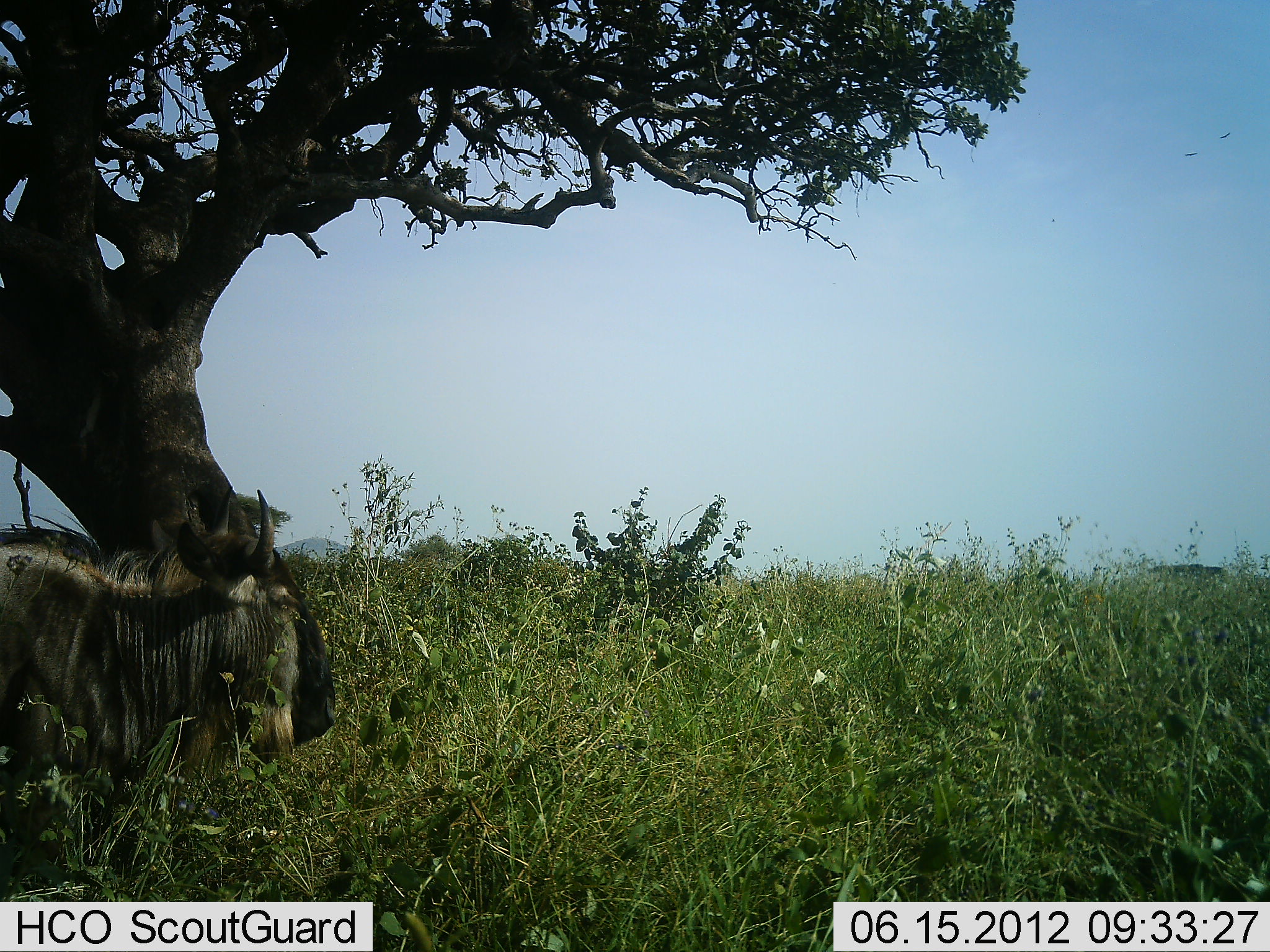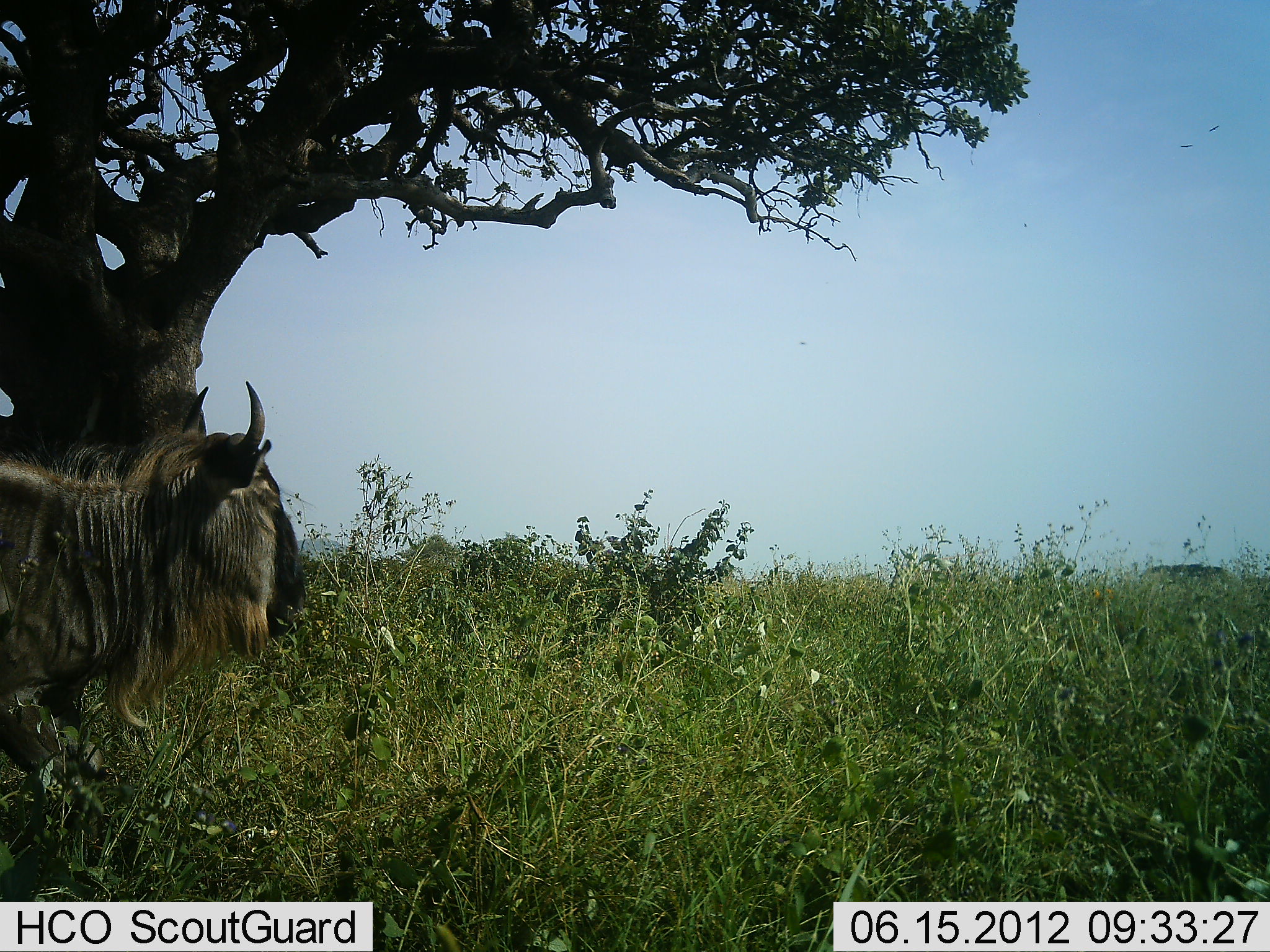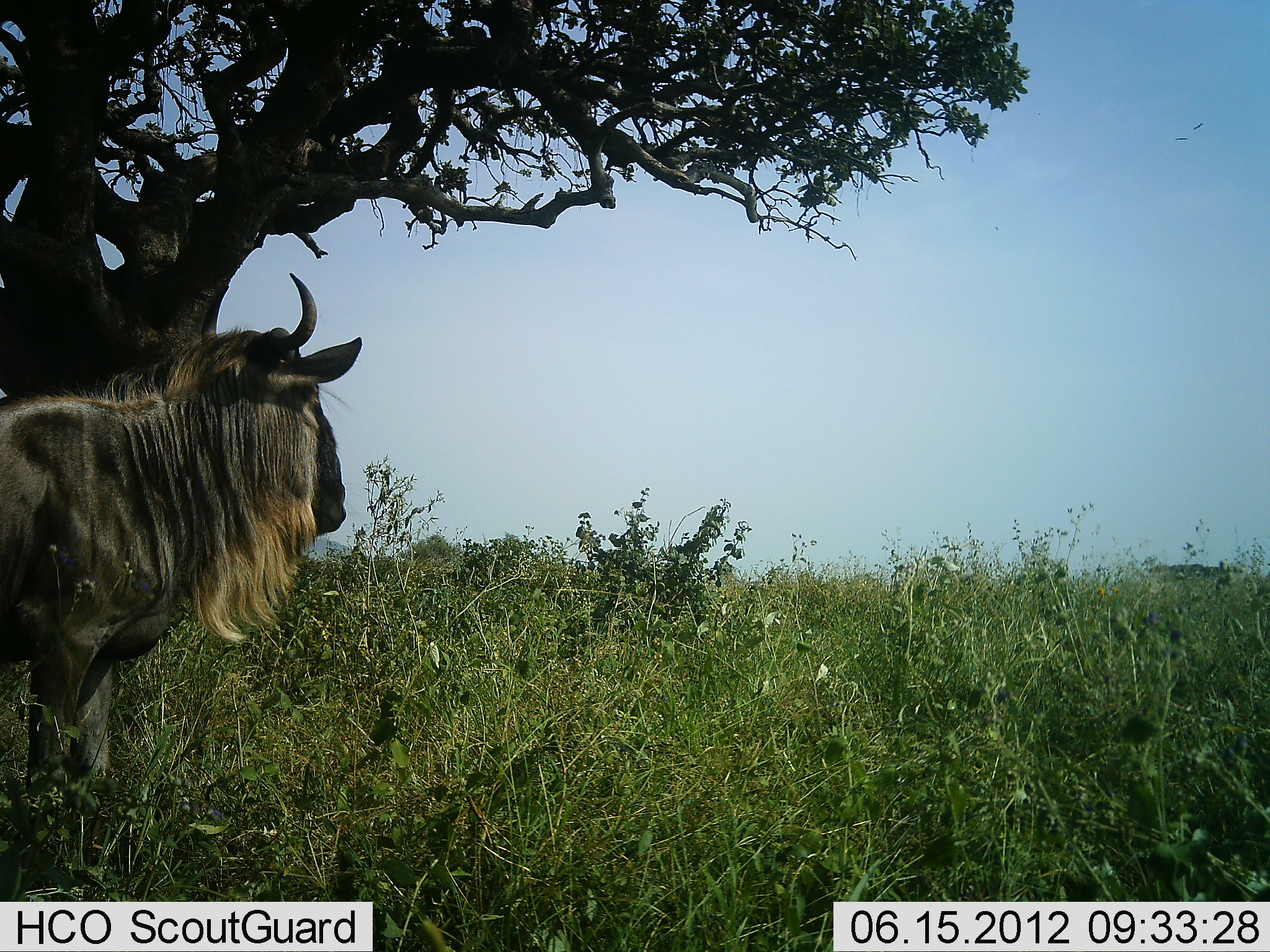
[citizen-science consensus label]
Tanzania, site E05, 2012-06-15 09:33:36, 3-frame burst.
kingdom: Animalia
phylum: Chordata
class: Mammalia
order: Artiodactyla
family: Bovidae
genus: Connochaetes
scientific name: Connochaetes taurinus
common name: blue wildebeest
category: wildebeest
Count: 1.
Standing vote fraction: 50%.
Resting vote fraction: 50%.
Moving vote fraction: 0%.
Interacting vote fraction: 0%.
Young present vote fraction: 0%.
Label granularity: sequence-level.